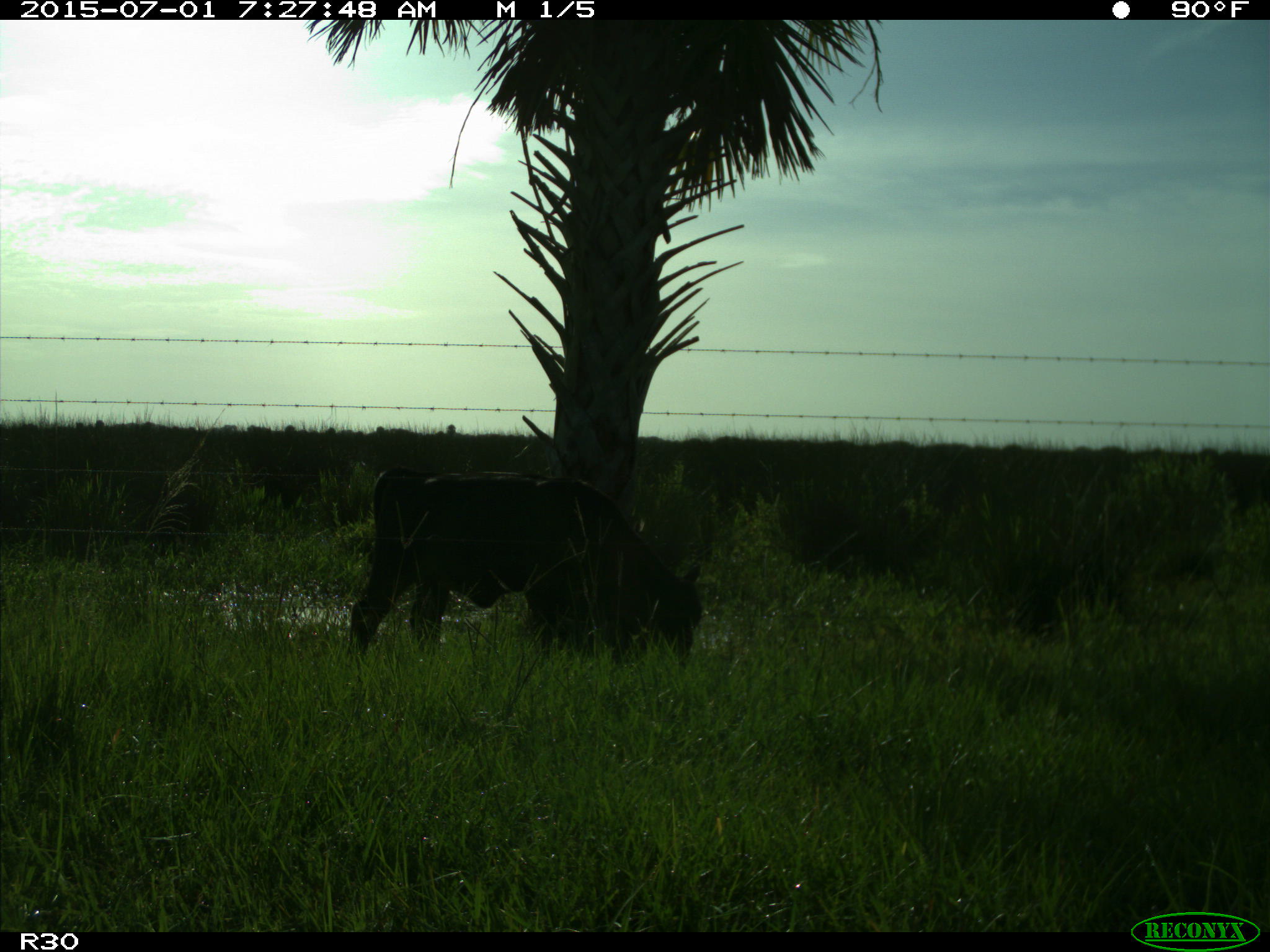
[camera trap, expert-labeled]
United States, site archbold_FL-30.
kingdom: Animalia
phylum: Chordata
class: Mammalia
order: Artiodactyla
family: Bovidae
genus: Bos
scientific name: Bos taurus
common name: domestic cow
Bos taurus (domestic cow).